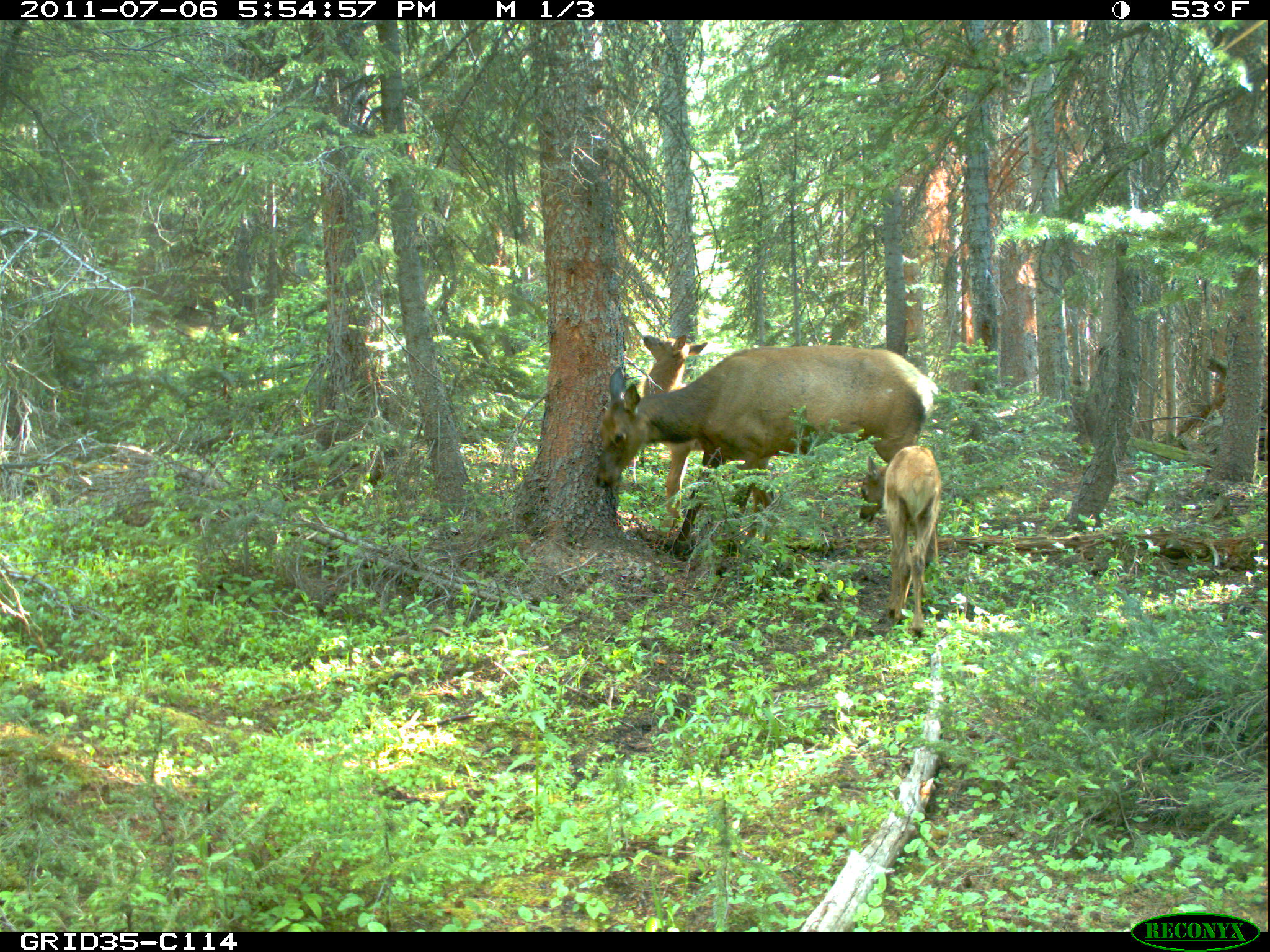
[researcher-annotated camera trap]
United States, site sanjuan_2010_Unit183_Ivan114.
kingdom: Animalia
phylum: Chordata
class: Mammalia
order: Artiodactyla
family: Cervidae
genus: Cervus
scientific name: Cervus elaphus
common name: red deer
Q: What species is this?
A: Cervus elaphus (red deer).